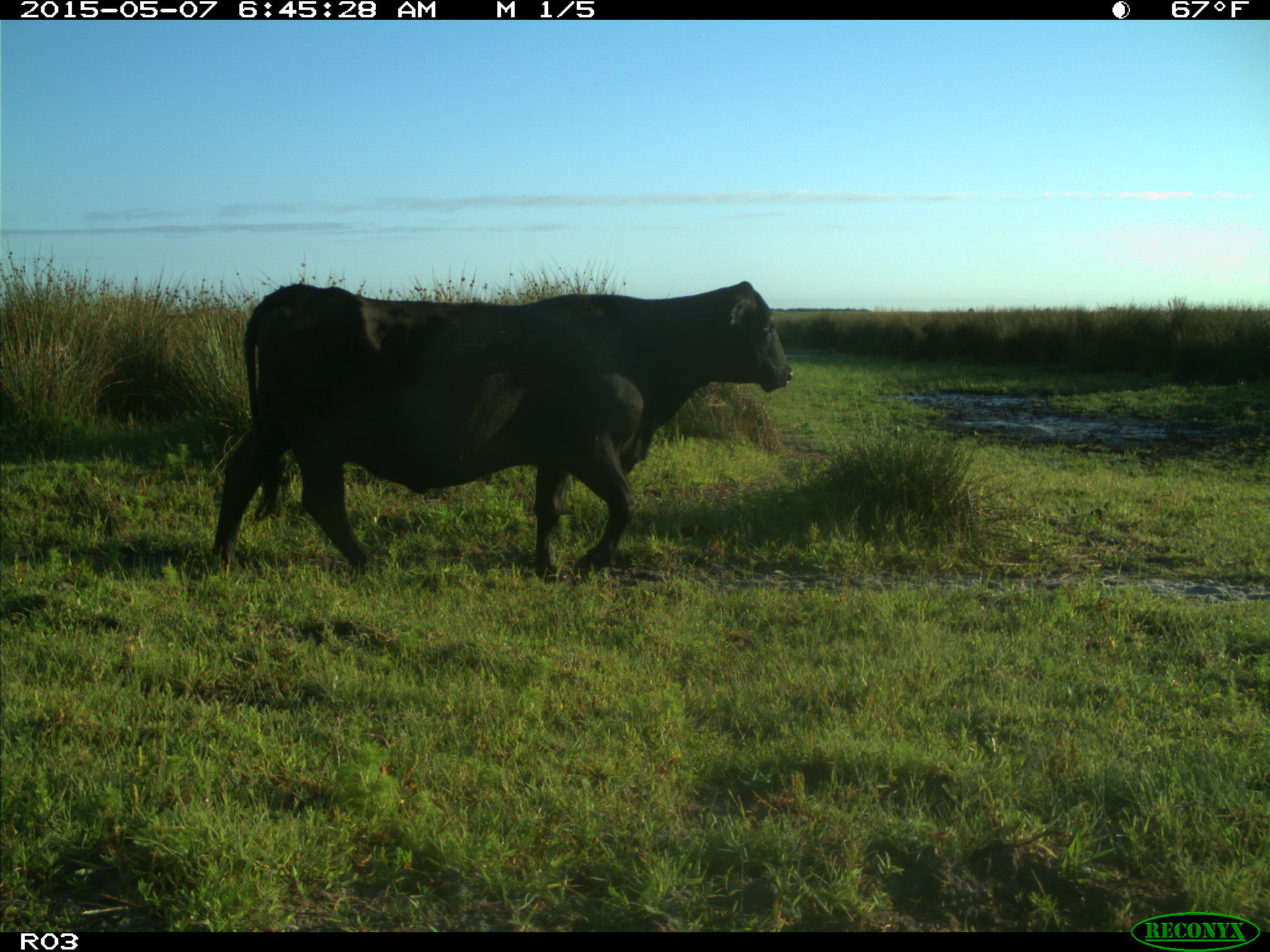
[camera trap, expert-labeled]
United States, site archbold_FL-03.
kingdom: Animalia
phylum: Chordata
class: Mammalia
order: Artiodactyla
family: Bovidae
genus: Bos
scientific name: Bos taurus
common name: domestic cow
Bos taurus (domestic cow).